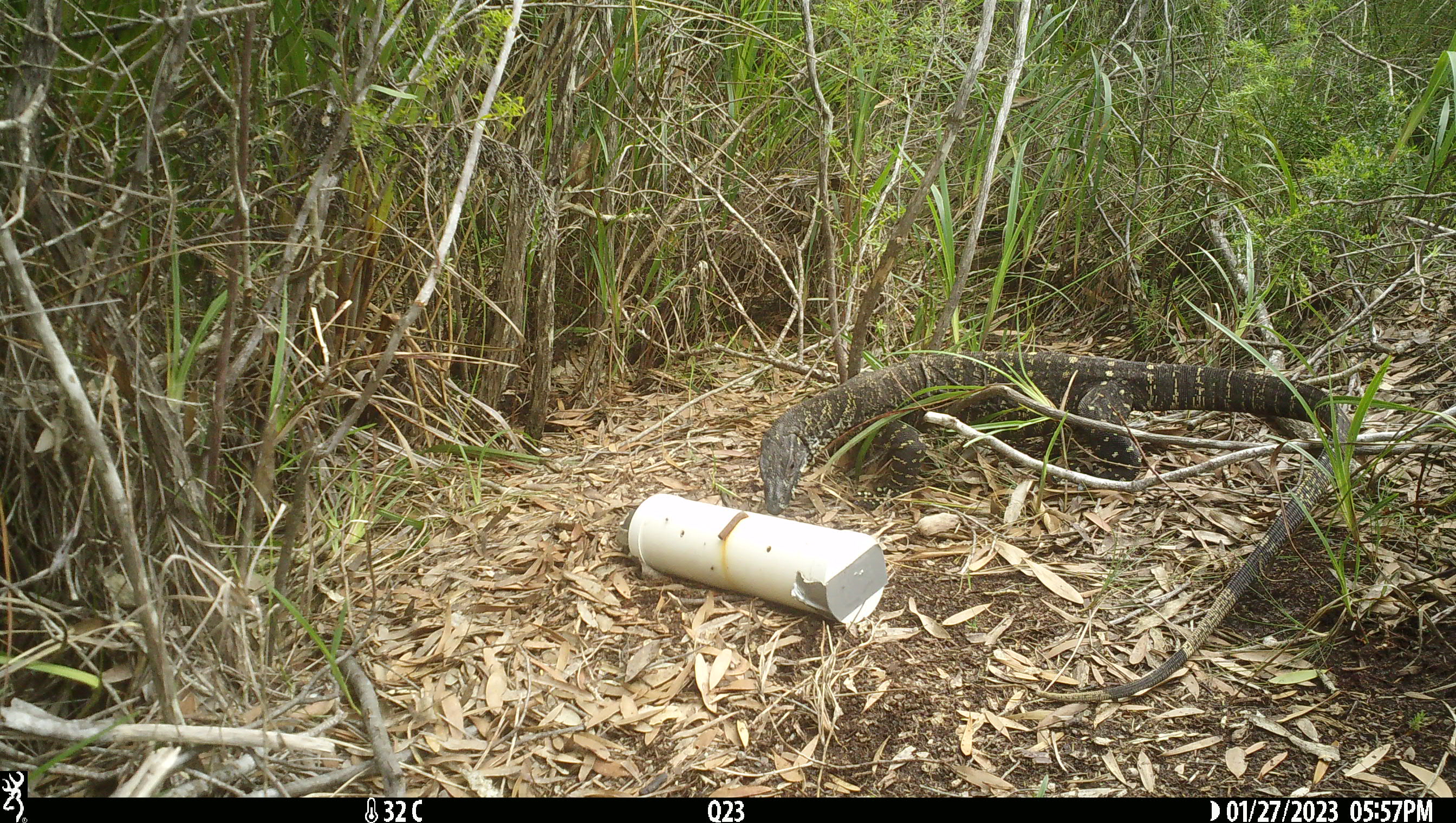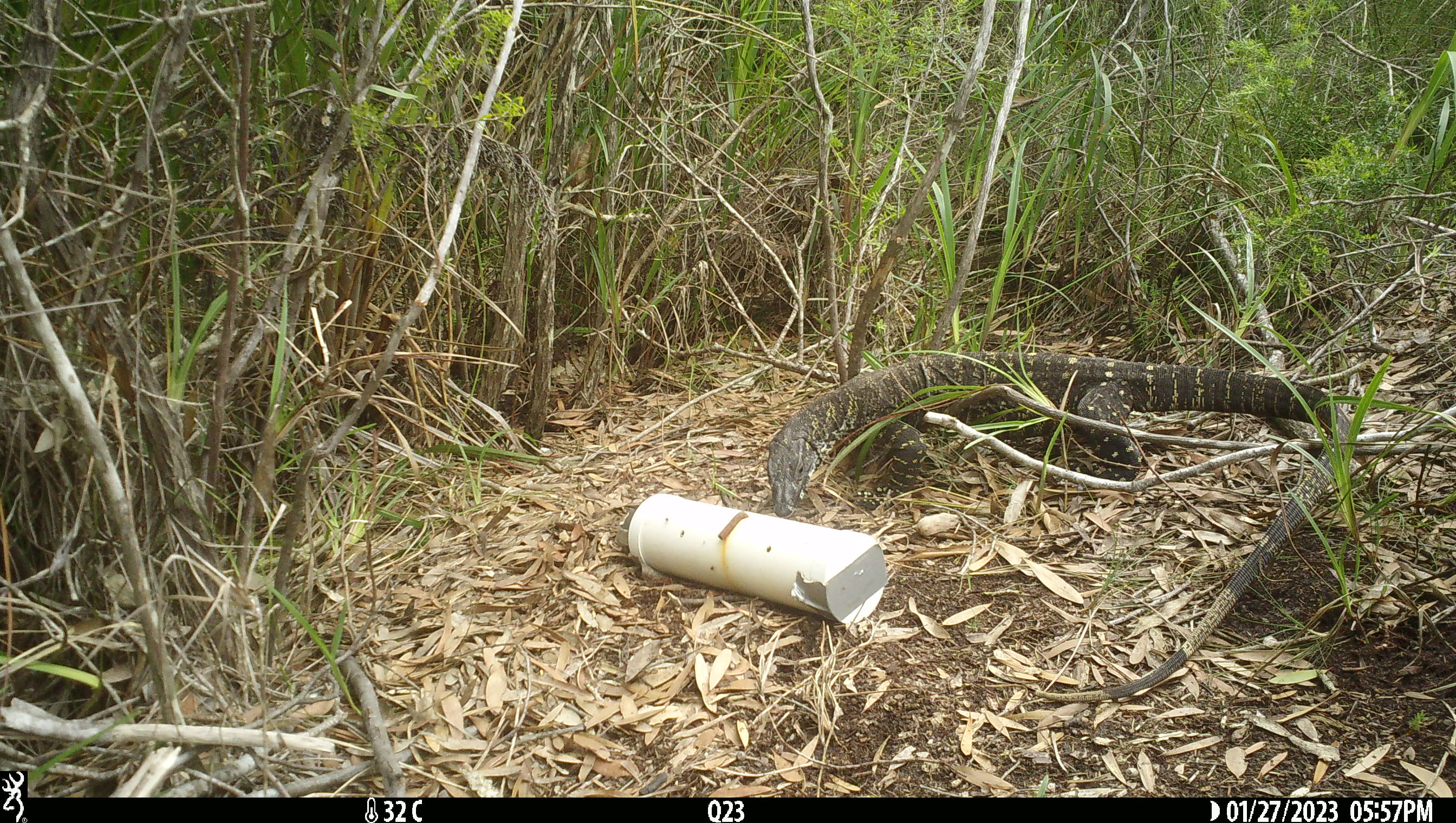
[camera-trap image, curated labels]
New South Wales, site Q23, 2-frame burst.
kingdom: Animalia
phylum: Chordata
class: Reptilia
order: Squamata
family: Varanidae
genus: Varanus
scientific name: Varanus varius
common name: lace monitor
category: goanna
Goanna (lace monitor) (Varanus varius).